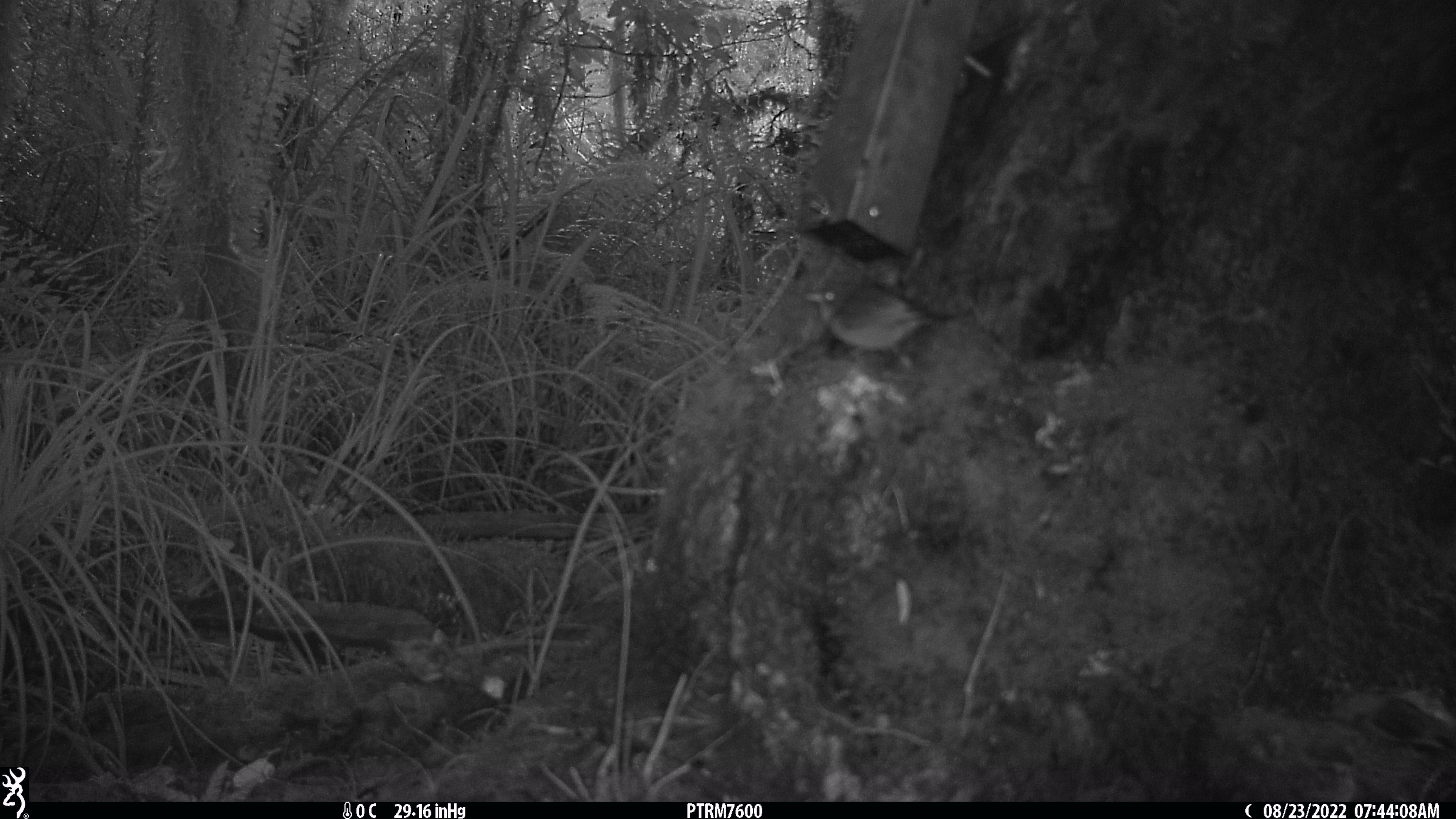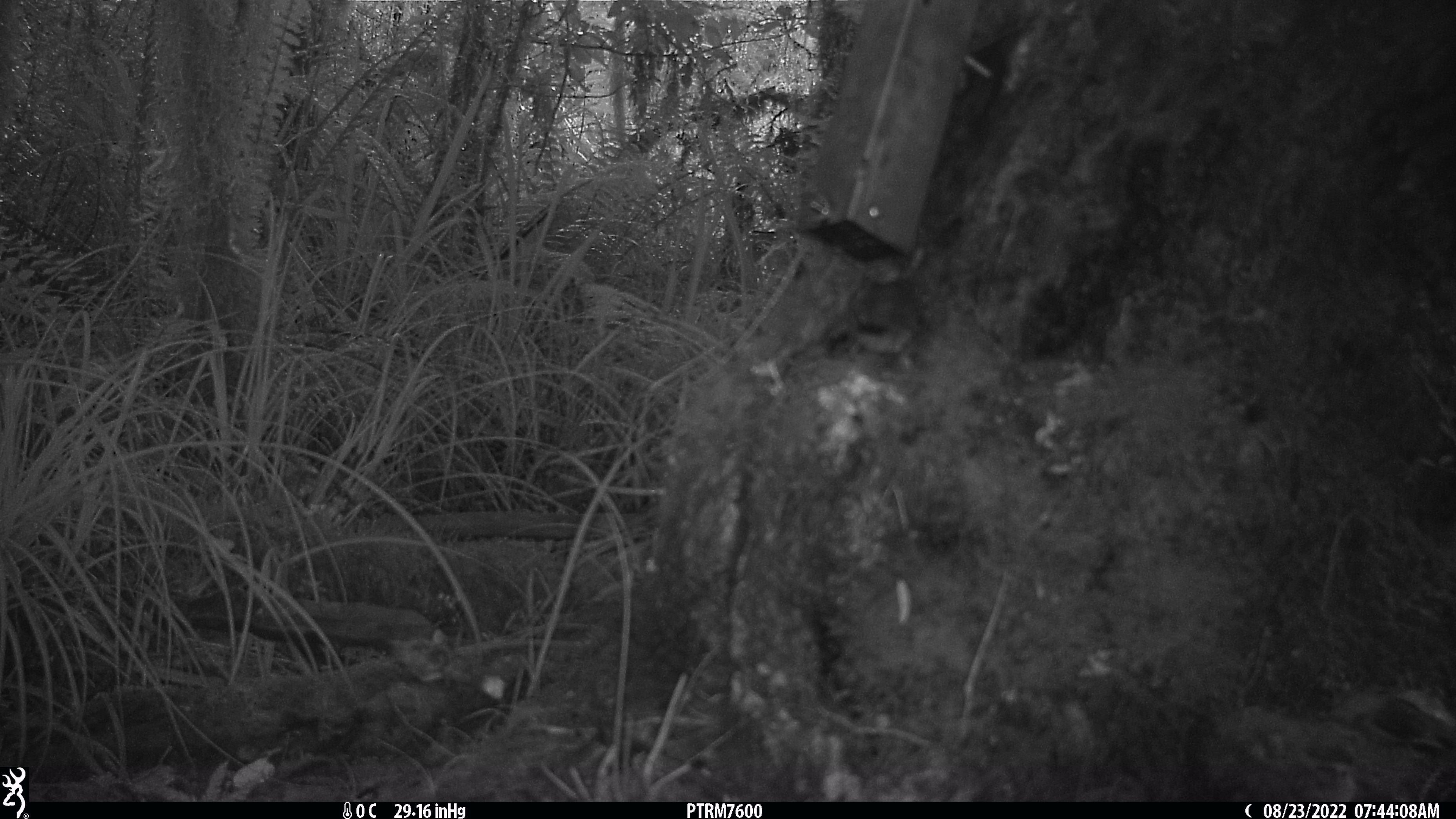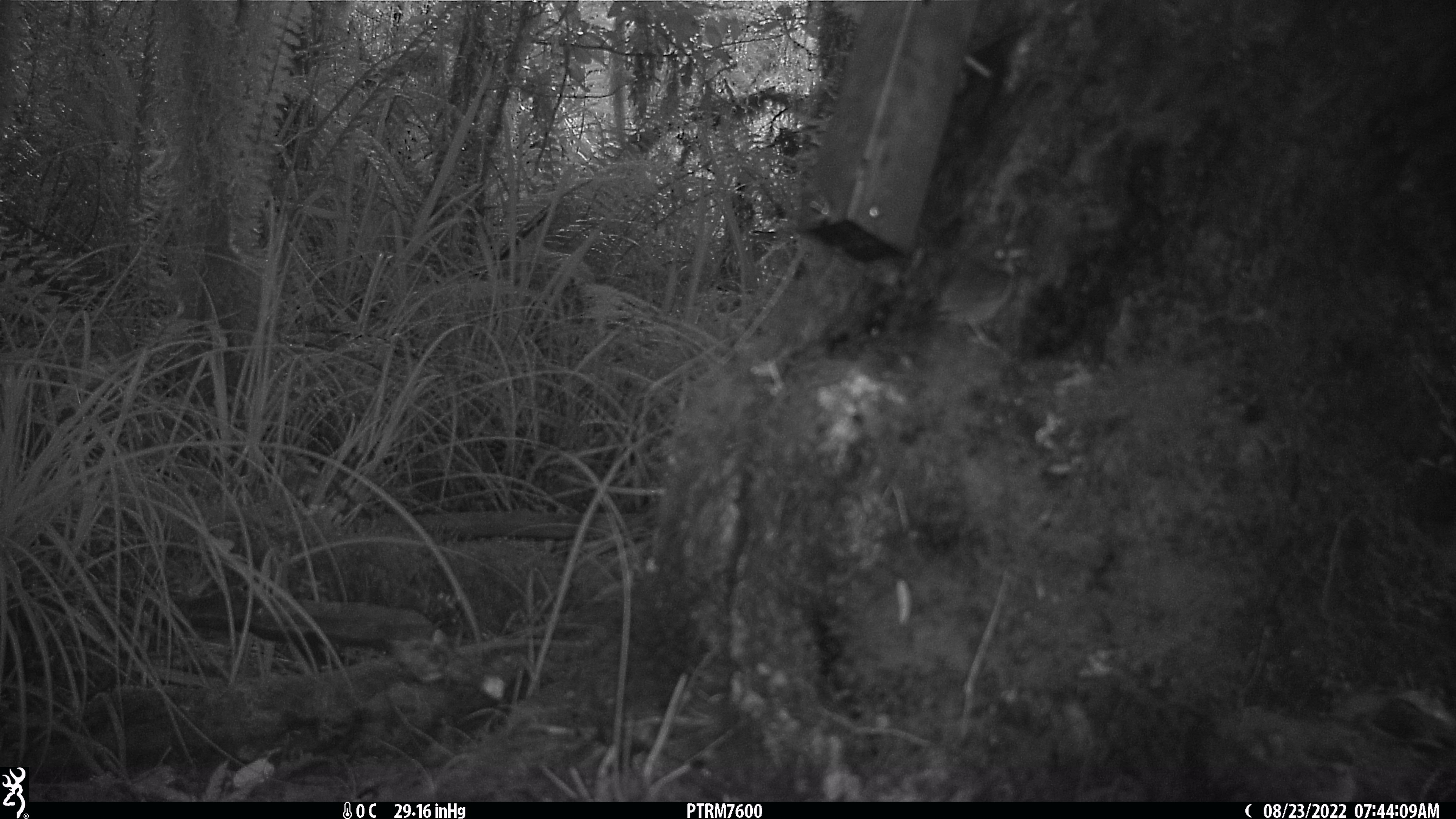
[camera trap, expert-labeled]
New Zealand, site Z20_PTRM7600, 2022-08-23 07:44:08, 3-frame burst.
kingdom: Animalia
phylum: Chordata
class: Aves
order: Passeriformes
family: Zosteropidae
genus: Zosterops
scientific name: Zosterops lateralis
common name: silvereye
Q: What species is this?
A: Silvereye (Zosterops lateralis).